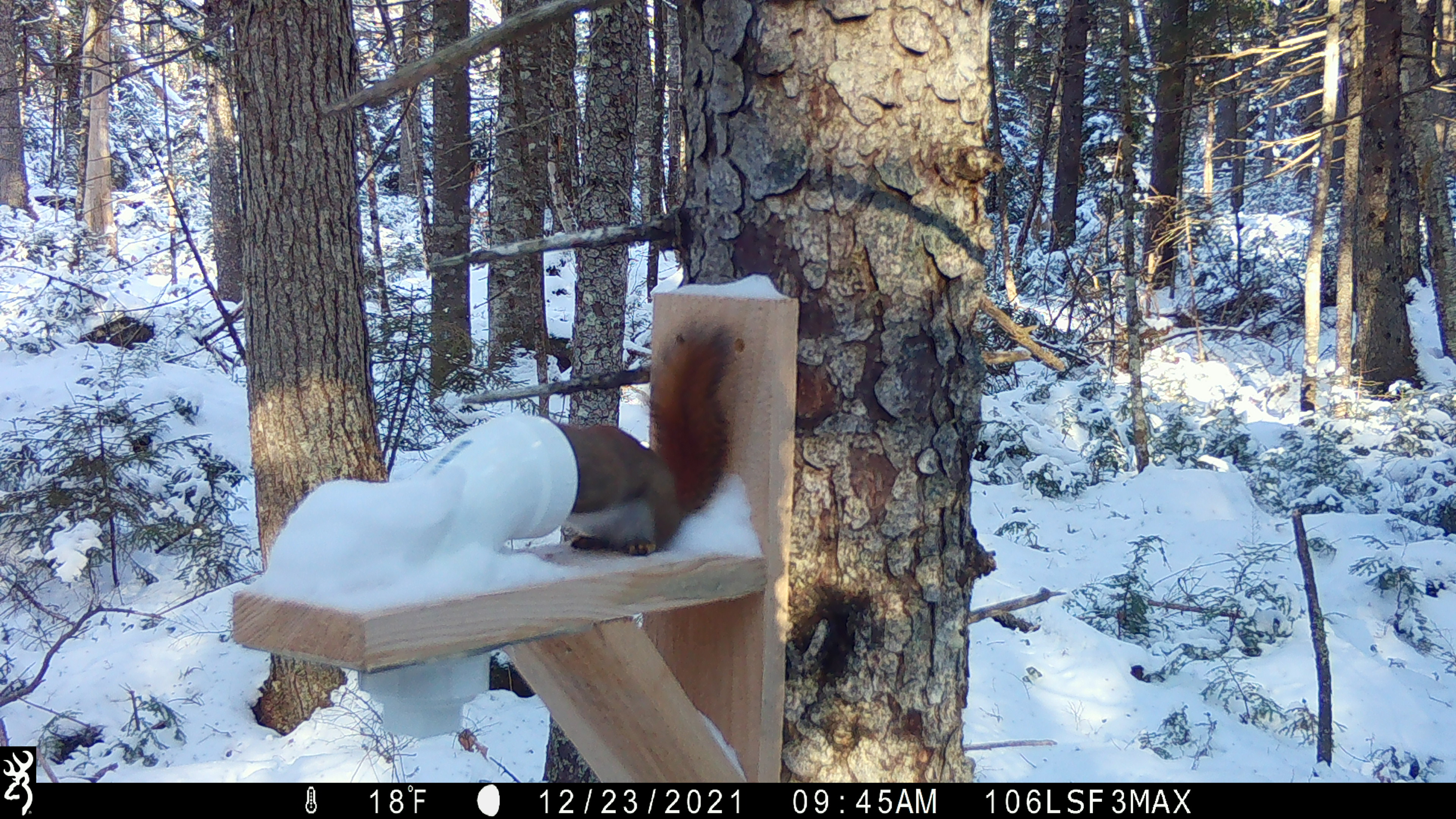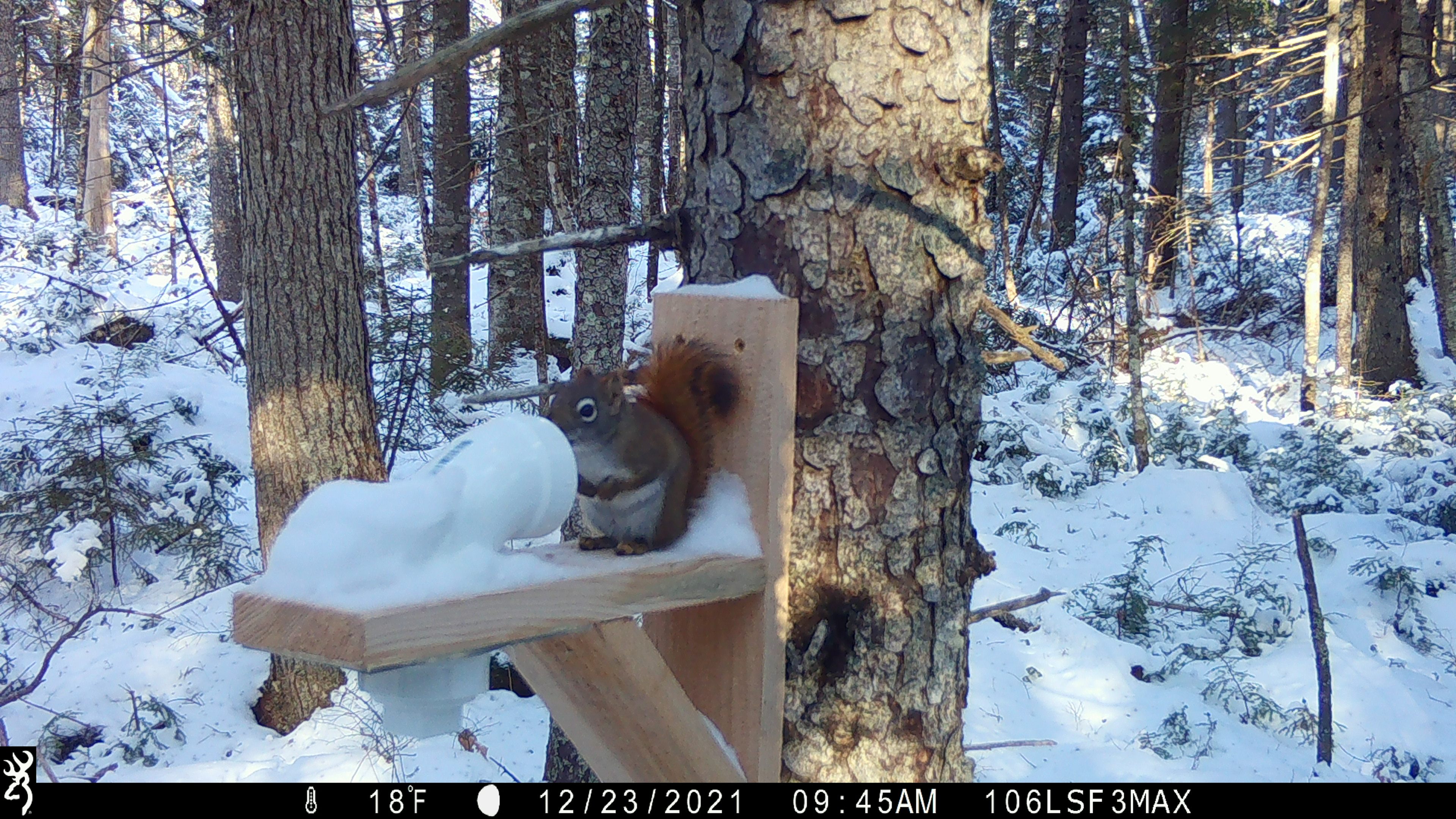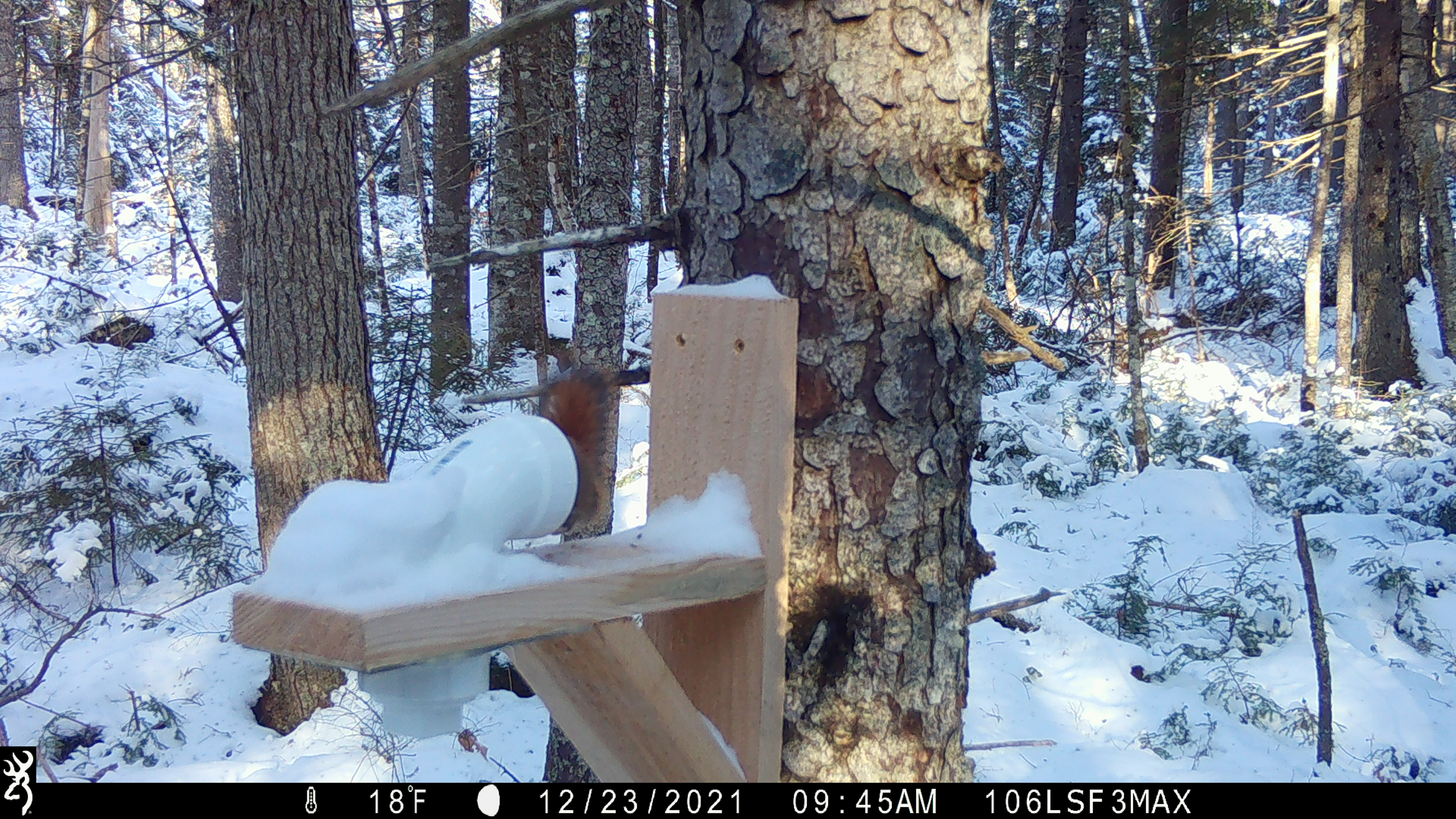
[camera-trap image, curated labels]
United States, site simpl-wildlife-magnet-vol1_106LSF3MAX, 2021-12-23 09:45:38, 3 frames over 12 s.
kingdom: Animalia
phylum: Chordata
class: Mammalia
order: Rodentia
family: Sciuridae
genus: Tamiasciurus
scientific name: Tamiasciurus hudsonicus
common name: red squirrel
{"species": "red squirrel (Tamiasciurus hudsonicus)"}